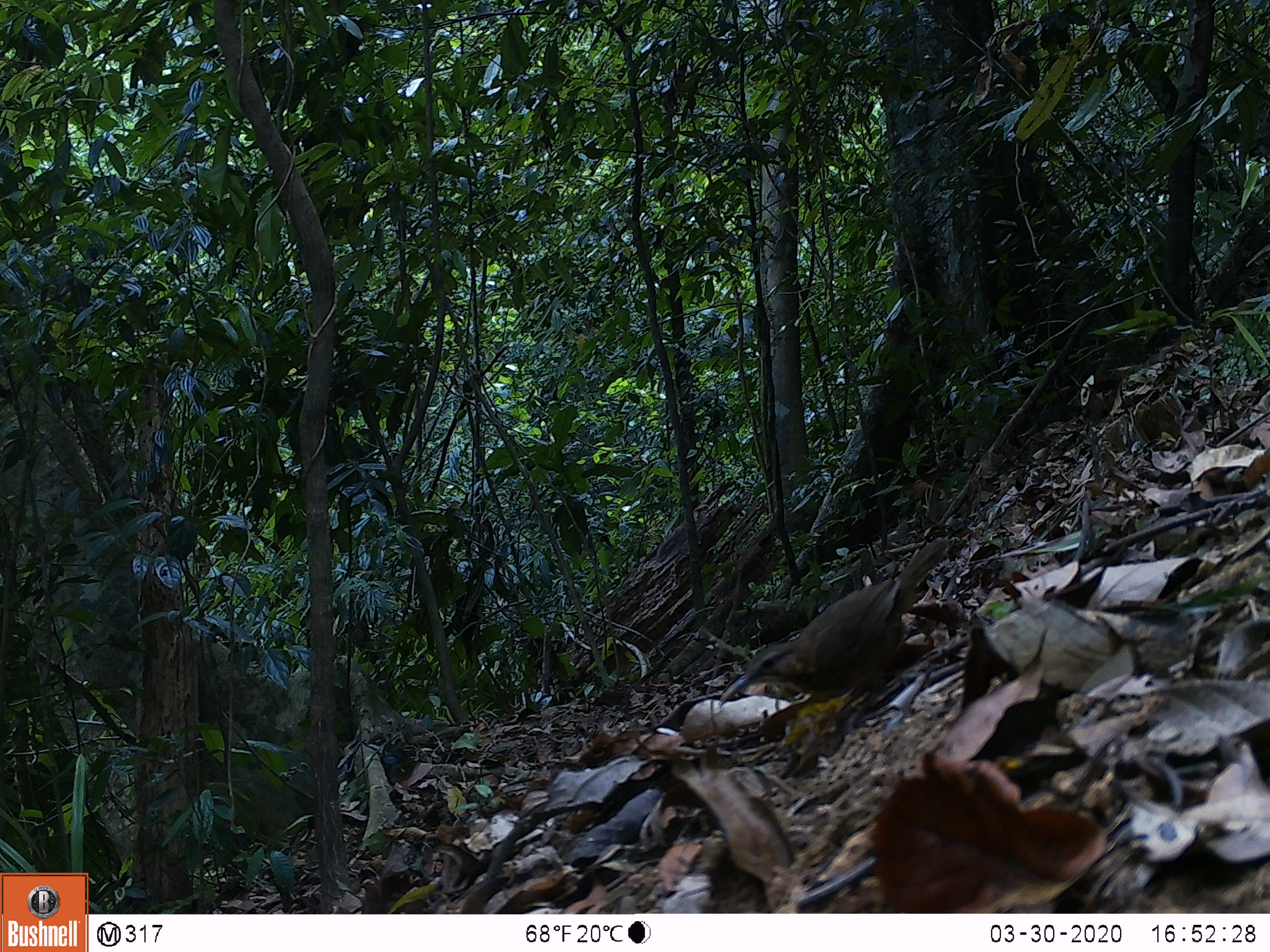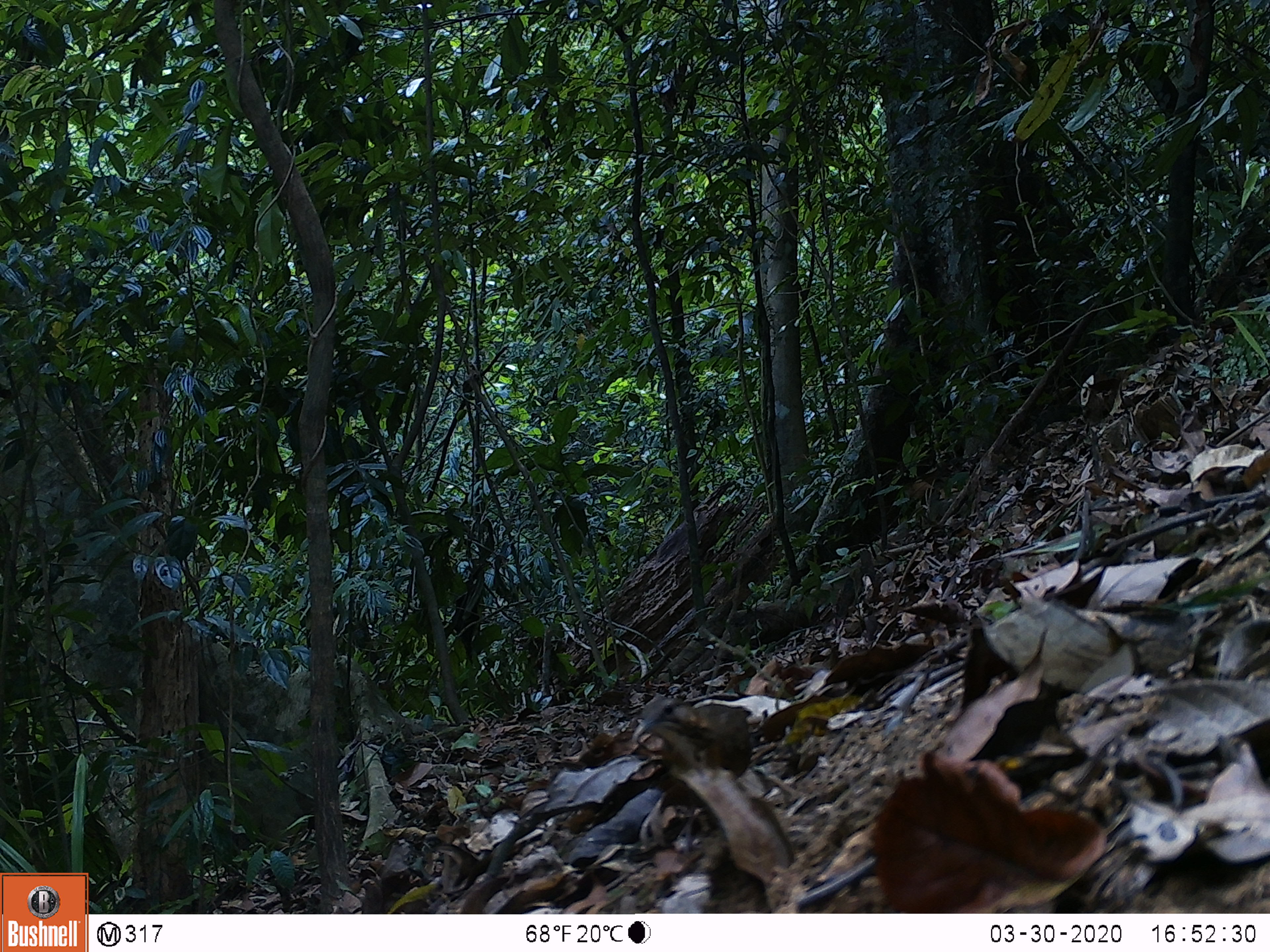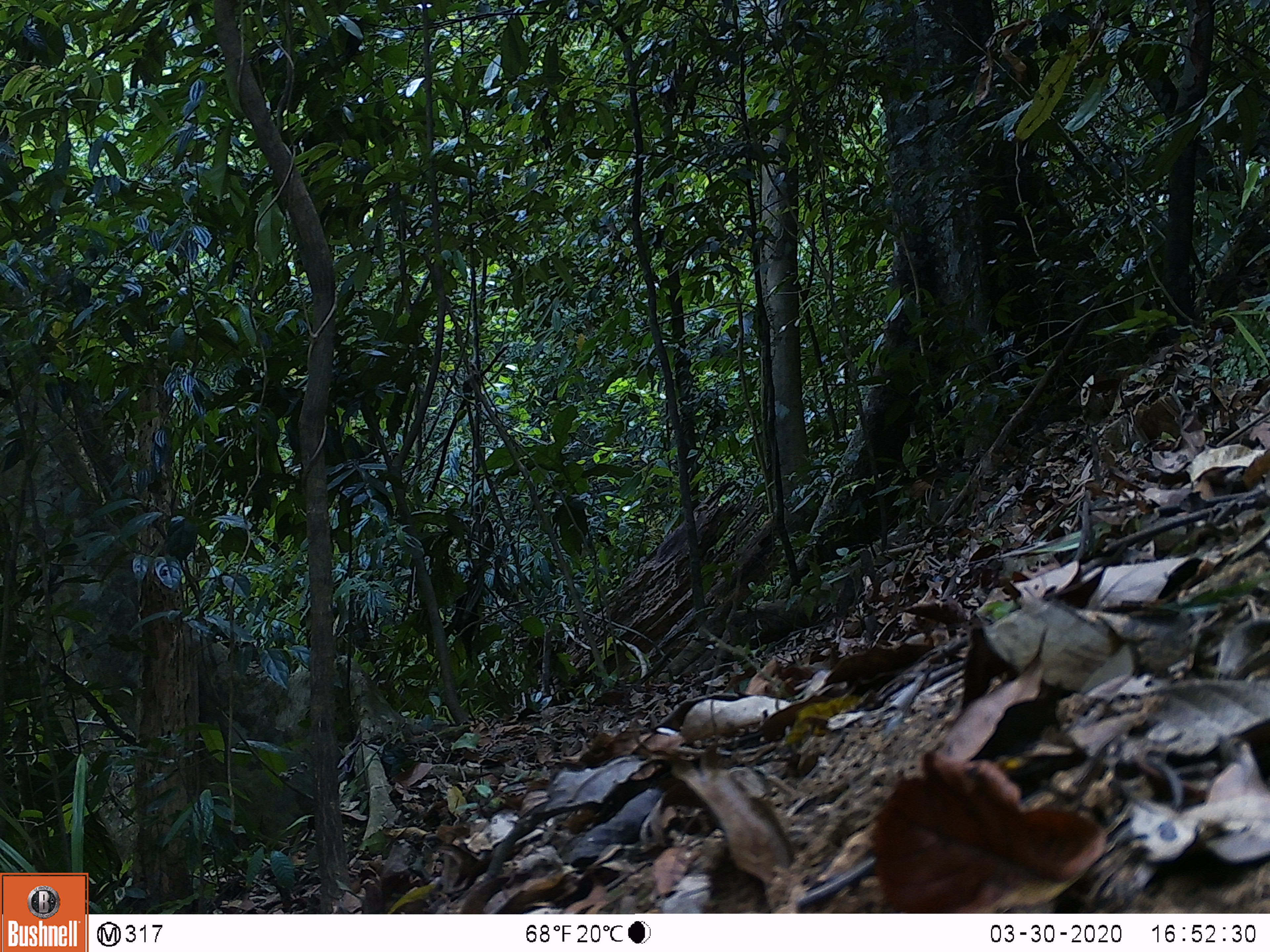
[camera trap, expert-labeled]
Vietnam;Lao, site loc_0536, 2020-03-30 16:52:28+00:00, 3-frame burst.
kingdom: Animalia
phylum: Chordata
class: Aves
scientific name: Aves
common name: bird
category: unidentified bird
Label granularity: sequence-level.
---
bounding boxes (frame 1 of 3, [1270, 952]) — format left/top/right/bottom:
unidentified bird: 715/536/950/709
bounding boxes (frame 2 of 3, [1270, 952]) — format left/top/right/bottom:
unidentified bird: 628/695/752/795